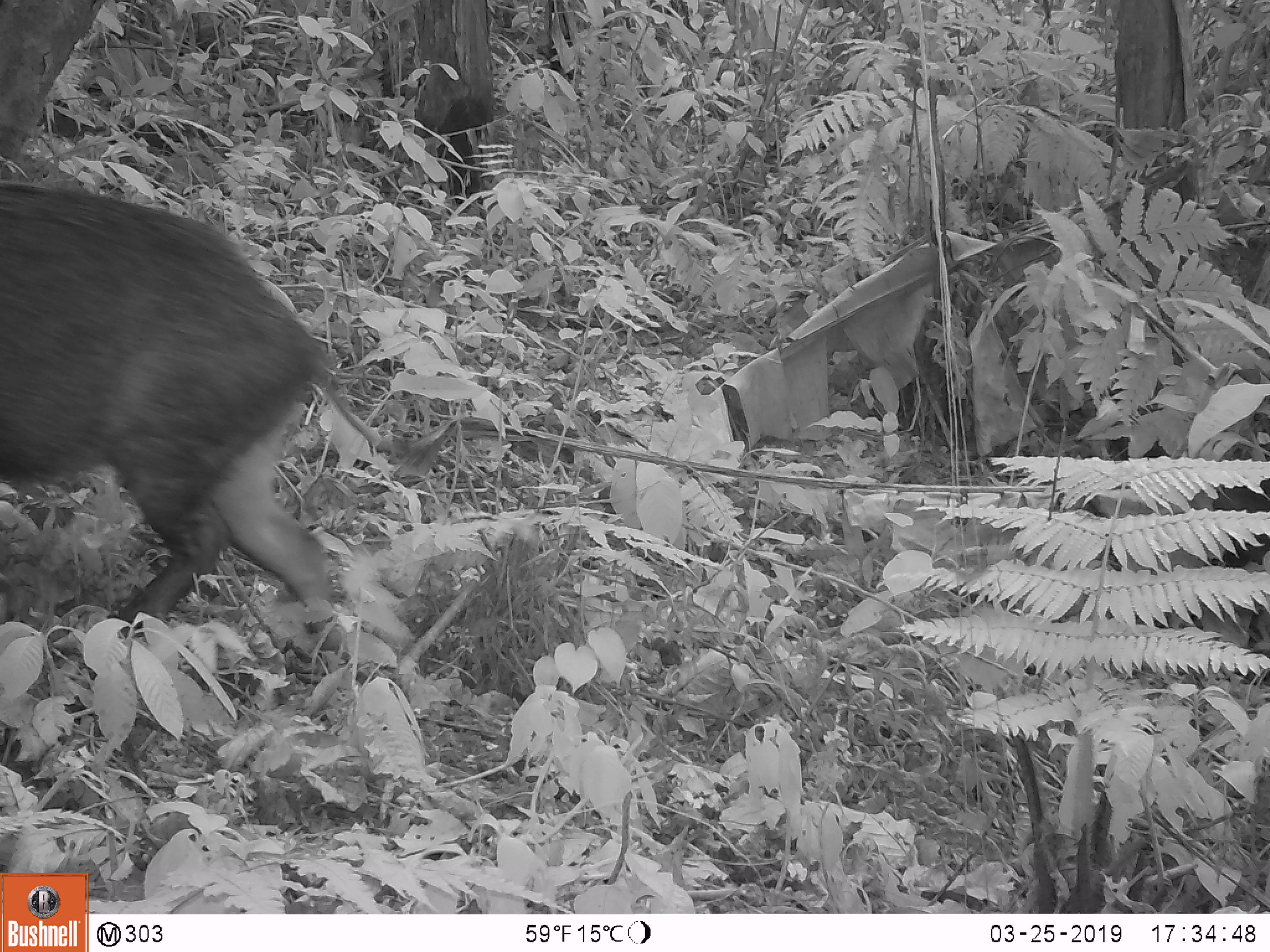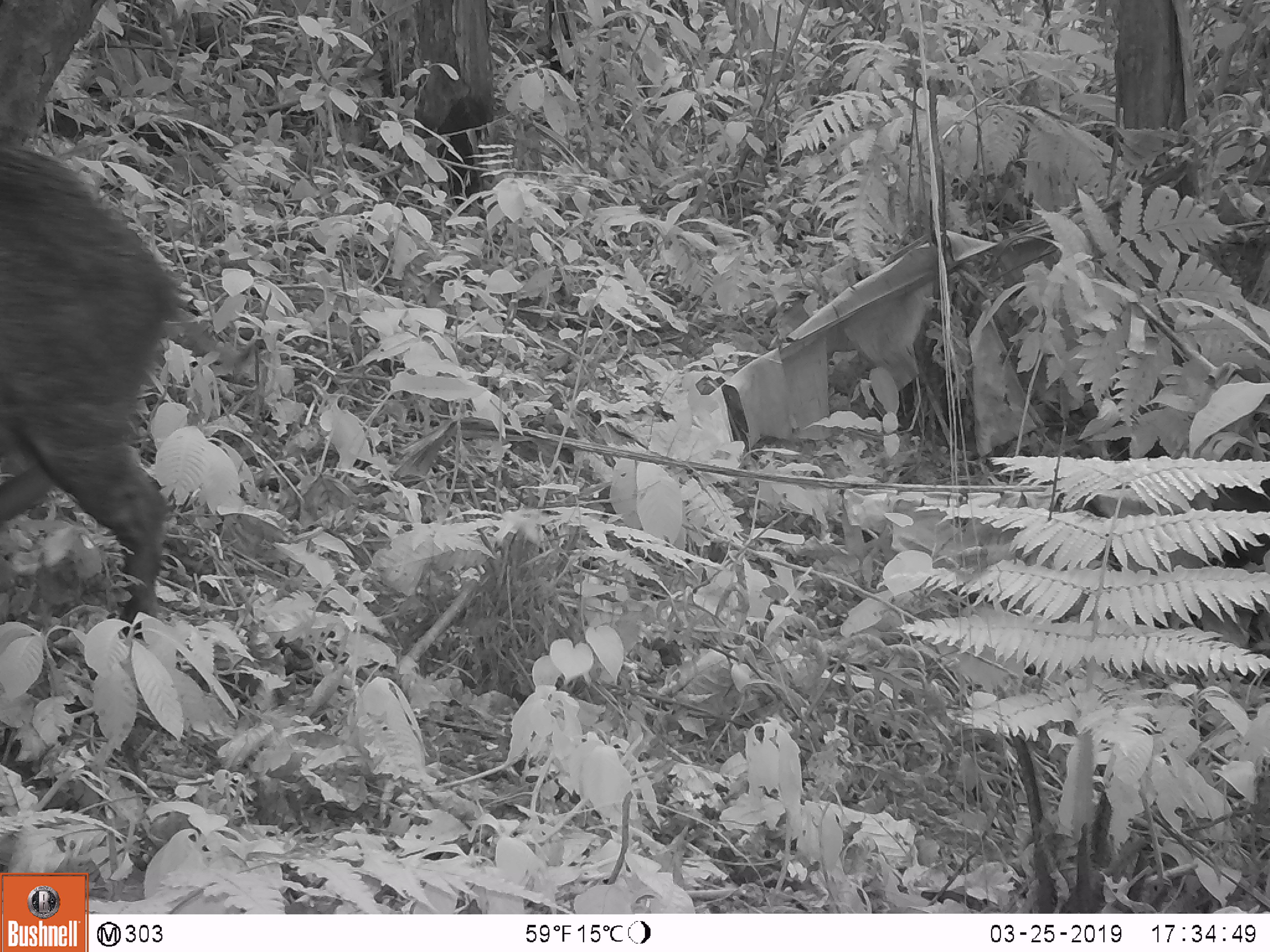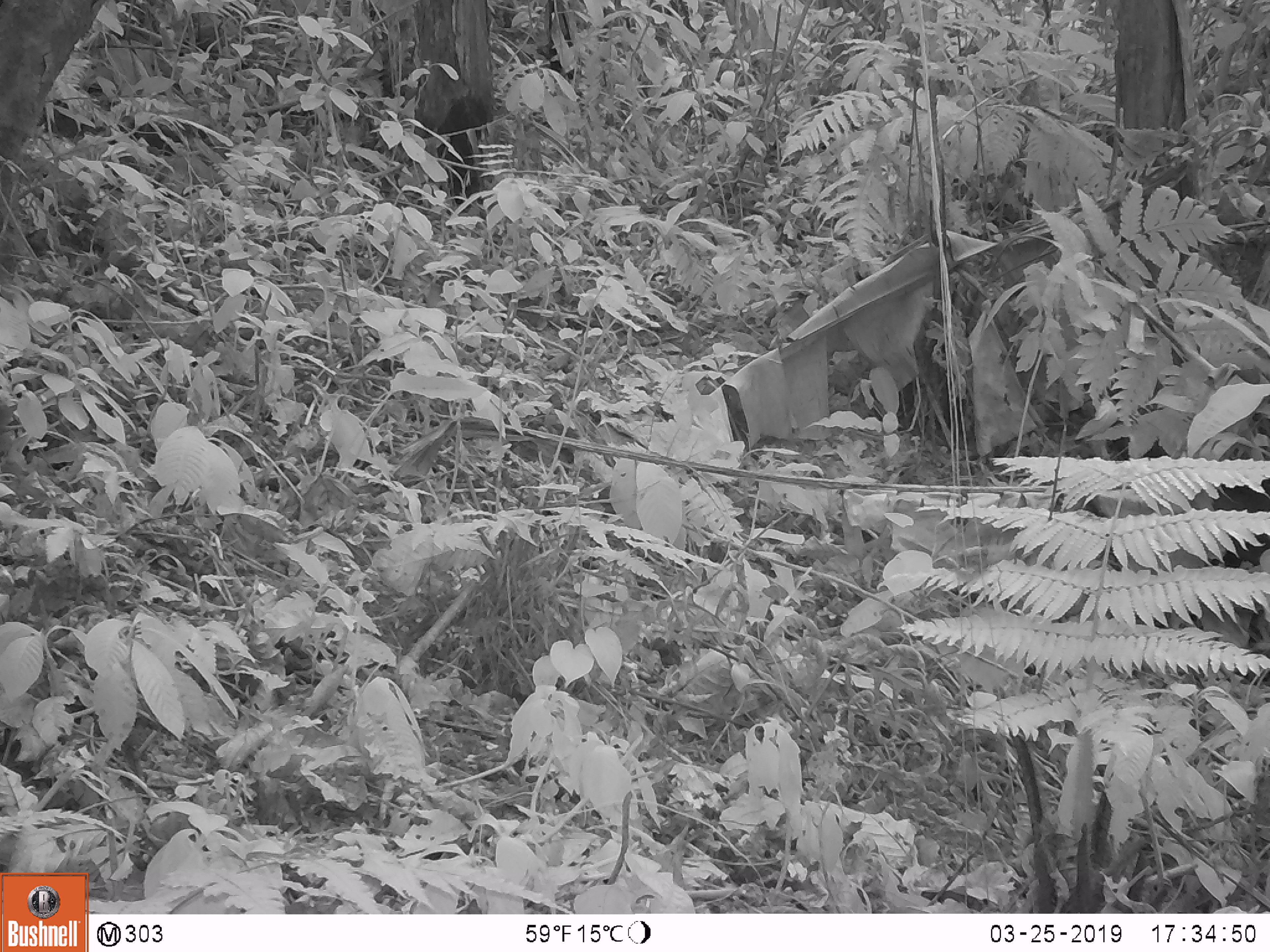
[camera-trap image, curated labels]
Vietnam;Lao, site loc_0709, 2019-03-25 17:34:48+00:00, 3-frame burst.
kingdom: Animalia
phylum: Chordata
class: Mammalia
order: Artiodactyla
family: Suidae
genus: Sus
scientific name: Sus scrofa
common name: eurasian wild pig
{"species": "eurasian wild pig (Sus scrofa)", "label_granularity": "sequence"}